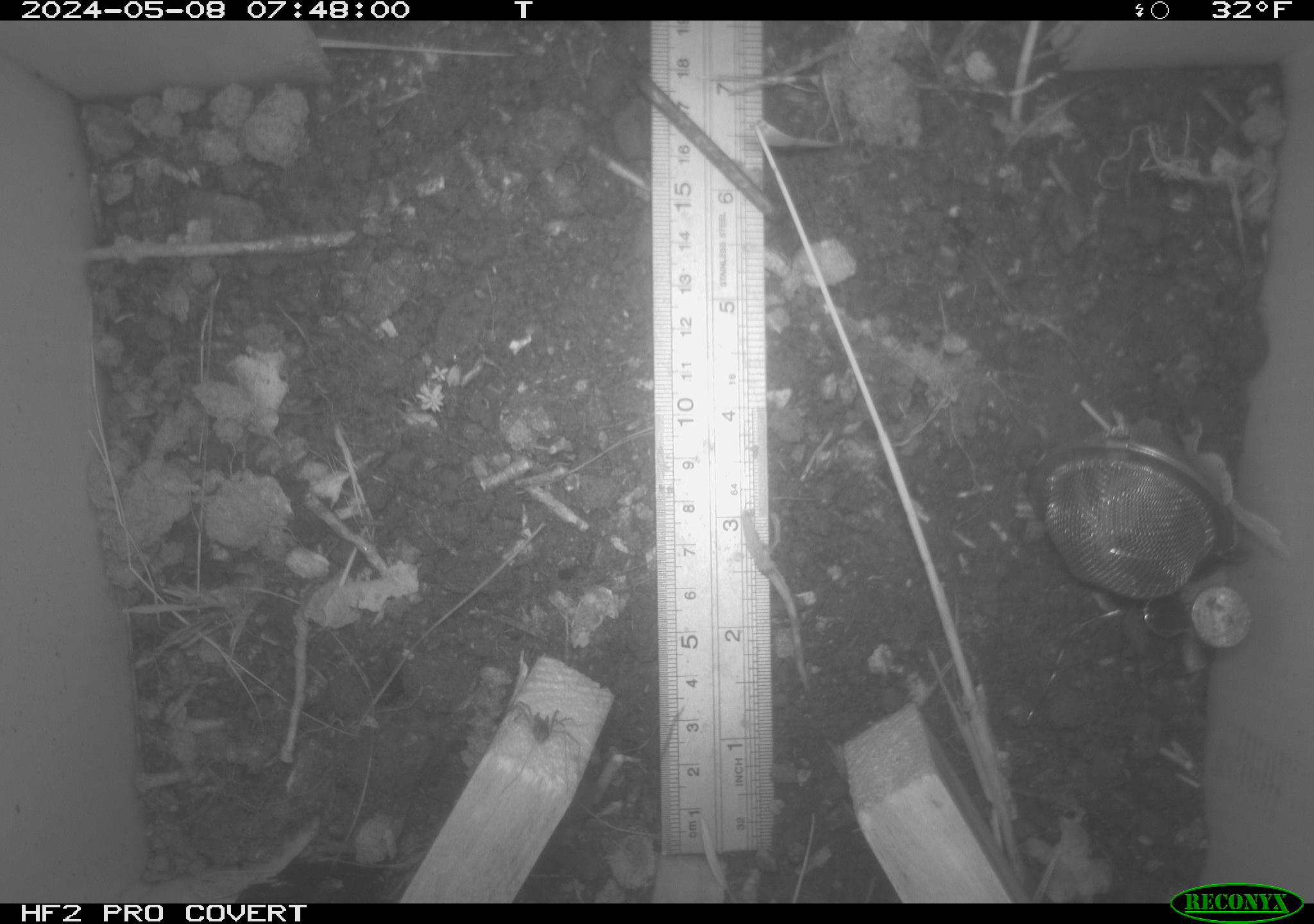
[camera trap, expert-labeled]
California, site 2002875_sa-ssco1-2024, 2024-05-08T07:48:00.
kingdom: Animalia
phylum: Arthropoda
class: Arachnida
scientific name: Arachnida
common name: arachnids